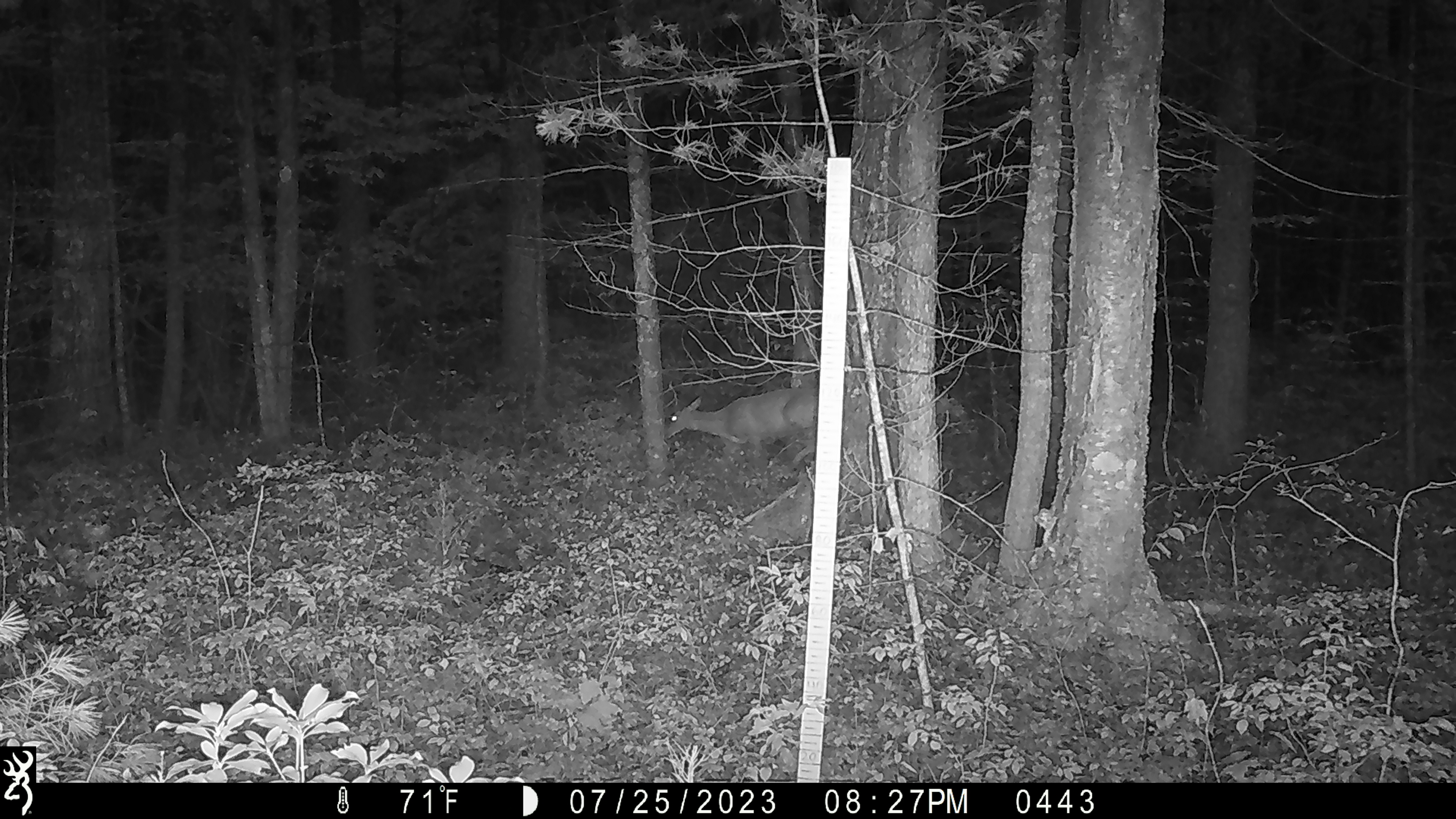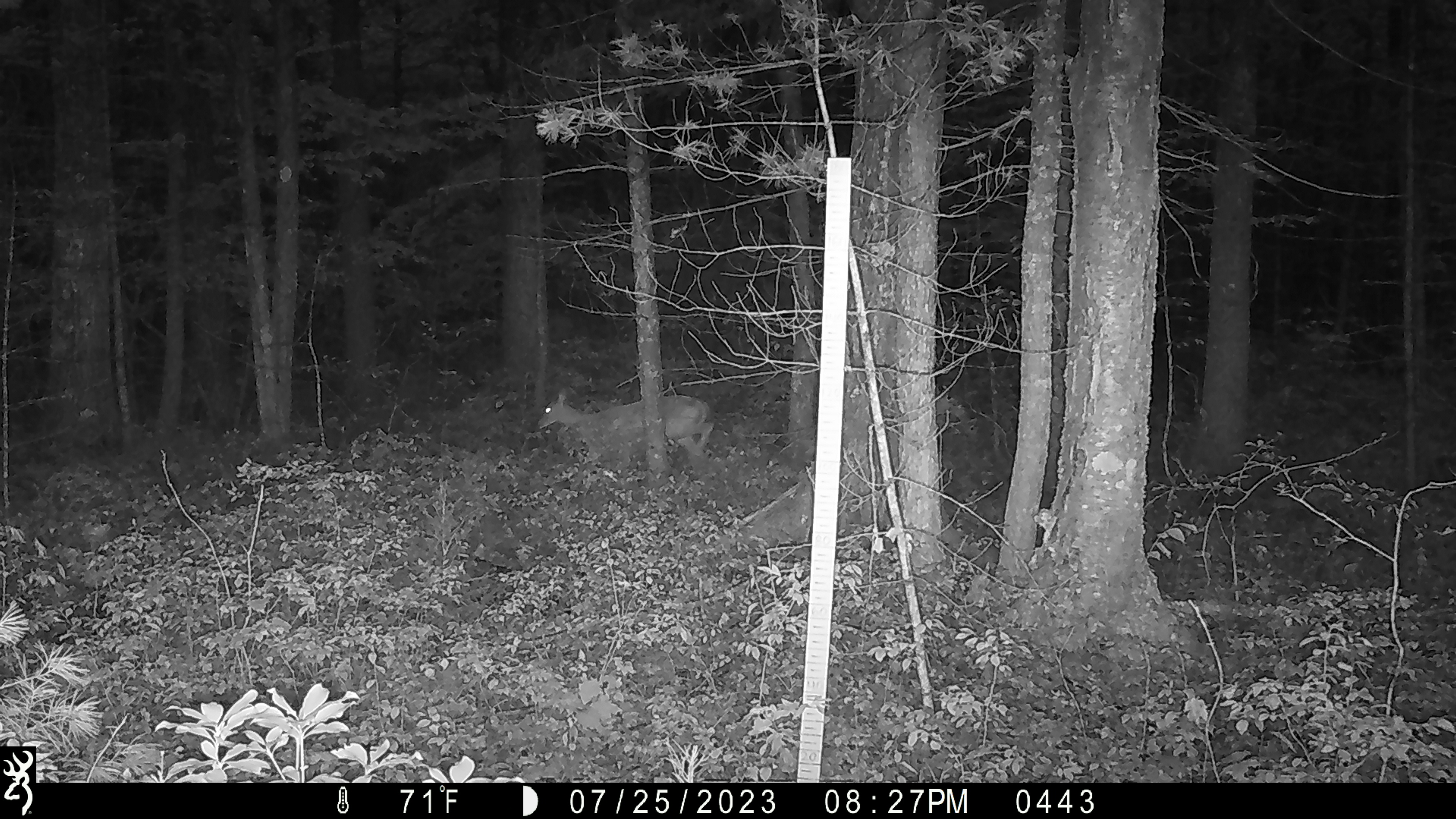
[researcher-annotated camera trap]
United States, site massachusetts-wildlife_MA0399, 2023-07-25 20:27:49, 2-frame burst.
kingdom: Animalia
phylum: Chordata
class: Mammalia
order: Artiodactyla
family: Cervidae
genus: Odocoileus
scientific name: Odocoileus virginianus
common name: white-tailed deer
White-tailed deer (Odocoileus virginianus).